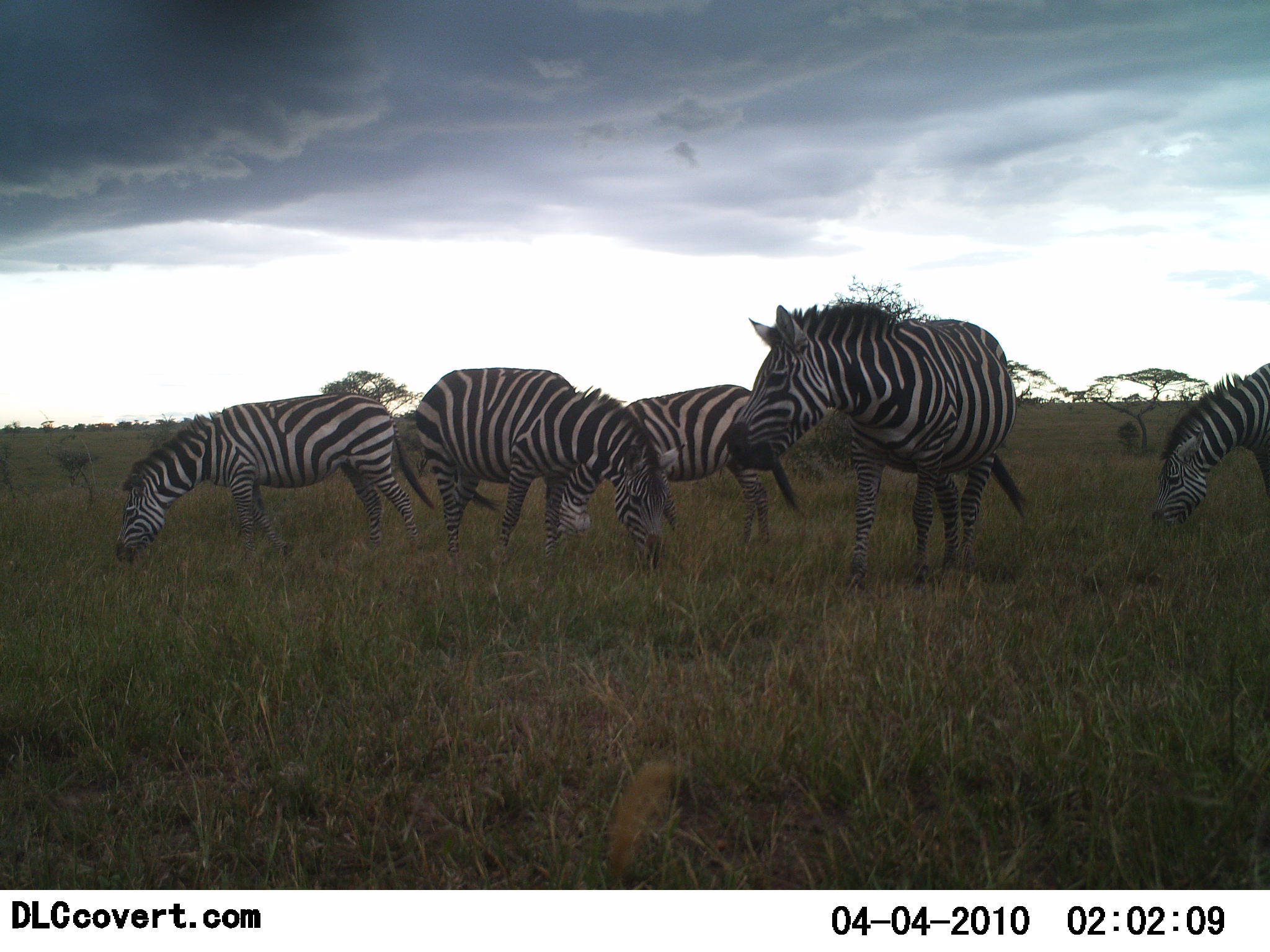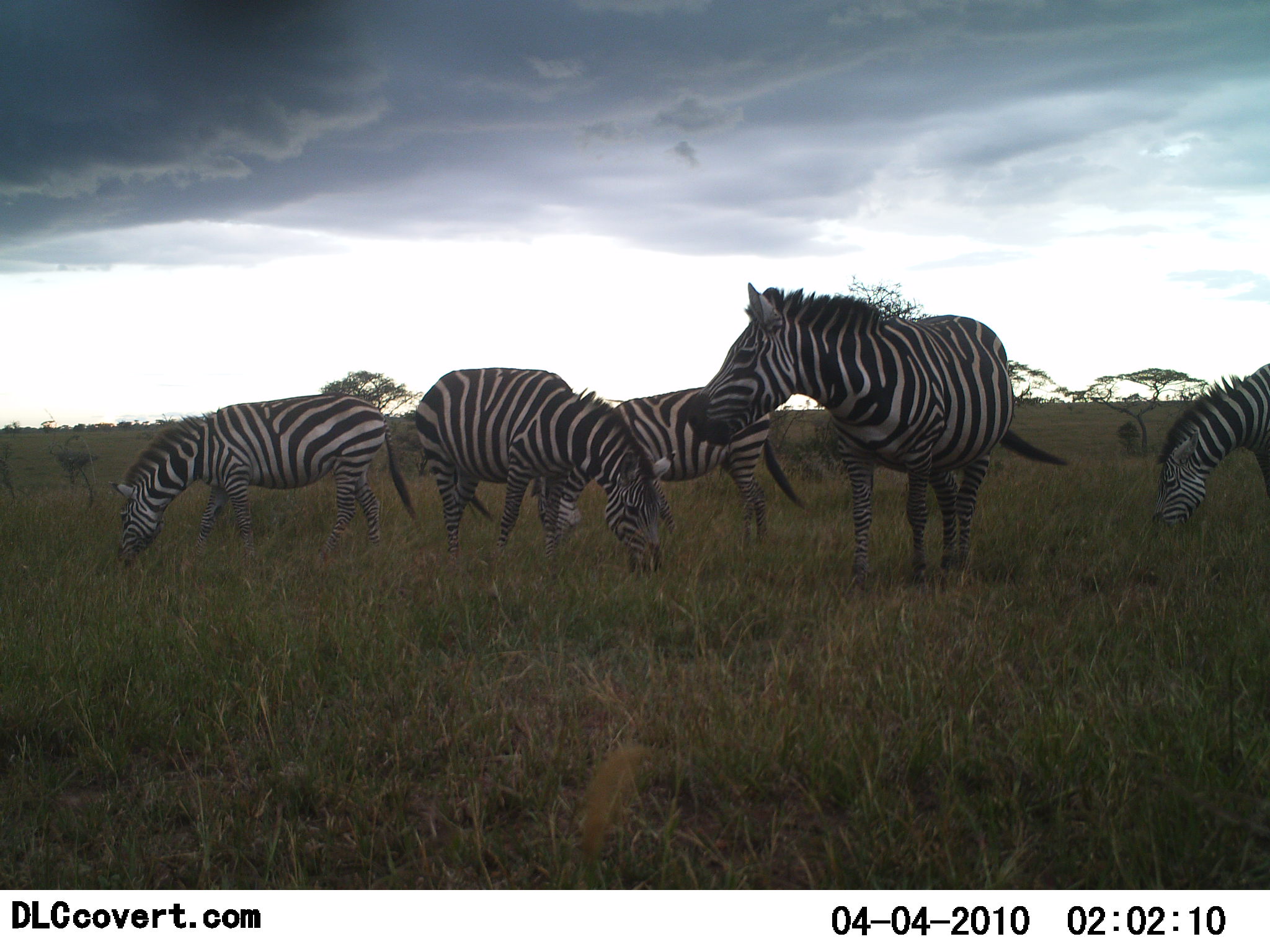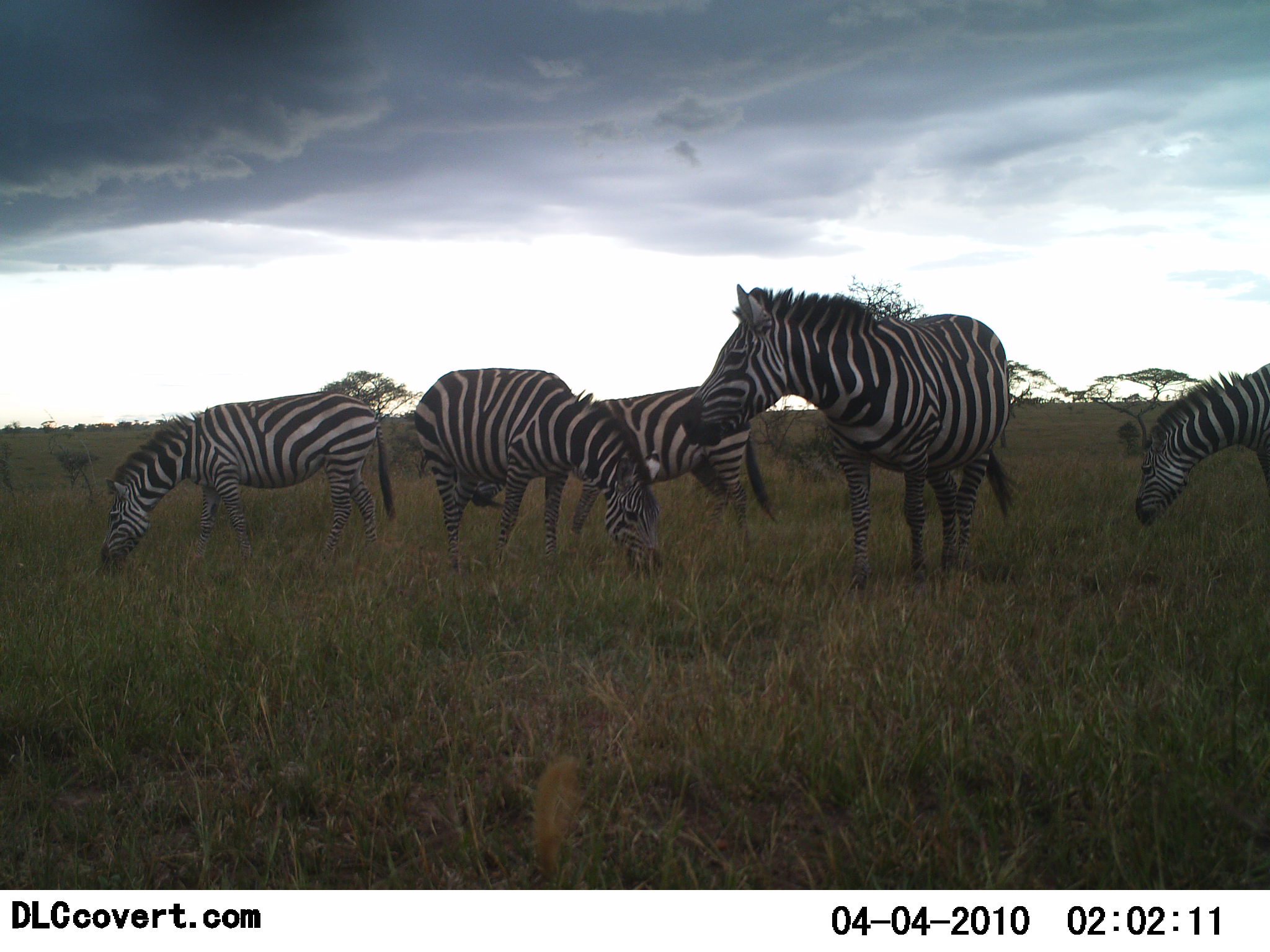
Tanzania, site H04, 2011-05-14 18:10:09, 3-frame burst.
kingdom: Animalia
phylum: Chordata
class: Mammalia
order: Perissodactyla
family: Equidae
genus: Equus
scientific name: Equus quagga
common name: plains zebra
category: zebra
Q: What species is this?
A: Zebra (plains zebra) (Equus quagga).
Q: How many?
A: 5.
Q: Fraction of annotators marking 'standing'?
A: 58%.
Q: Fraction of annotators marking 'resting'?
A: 0%.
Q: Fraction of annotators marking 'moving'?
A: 0%.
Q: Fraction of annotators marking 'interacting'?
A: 0%.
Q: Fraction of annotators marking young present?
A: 0%.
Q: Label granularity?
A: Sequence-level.